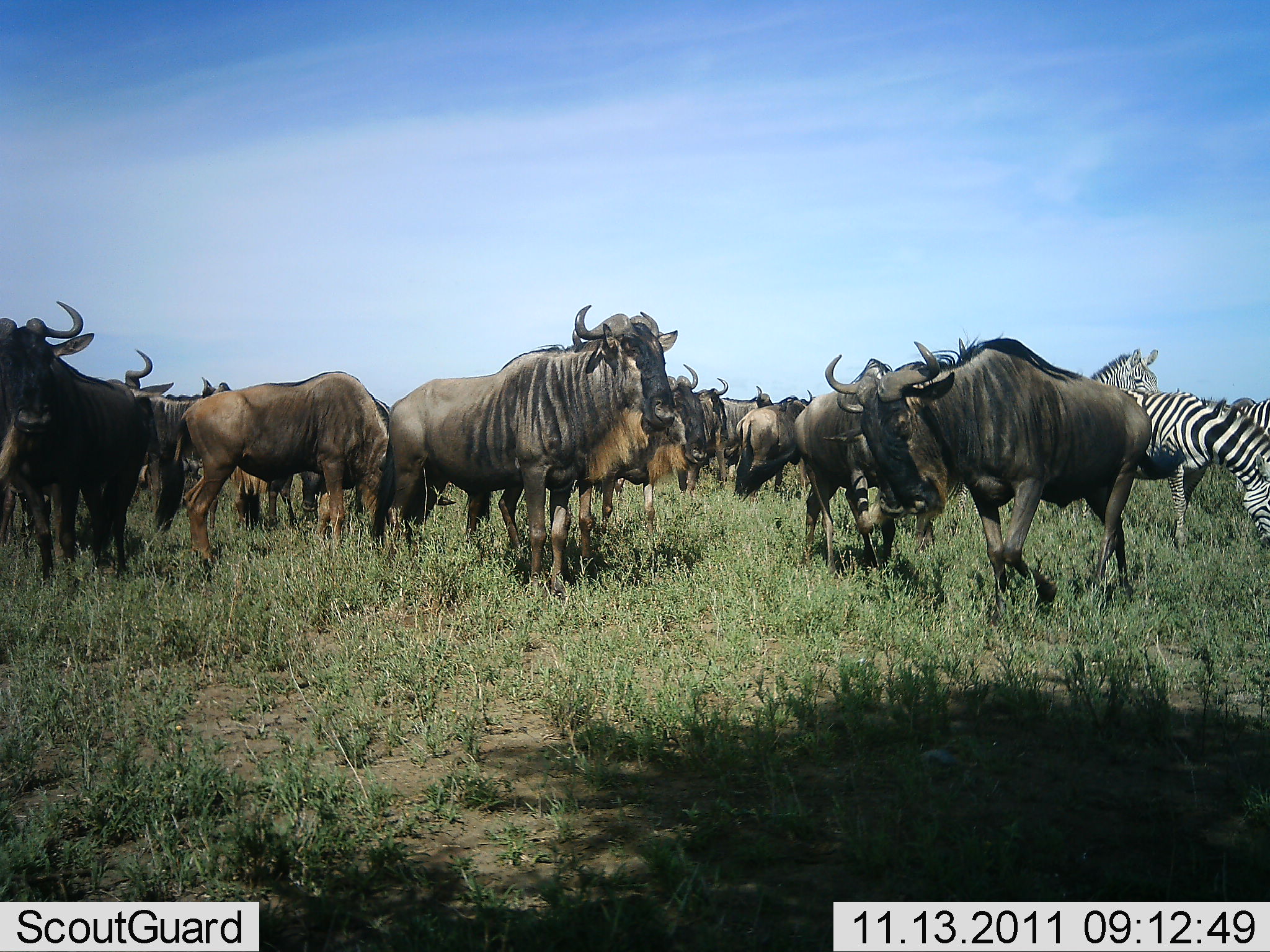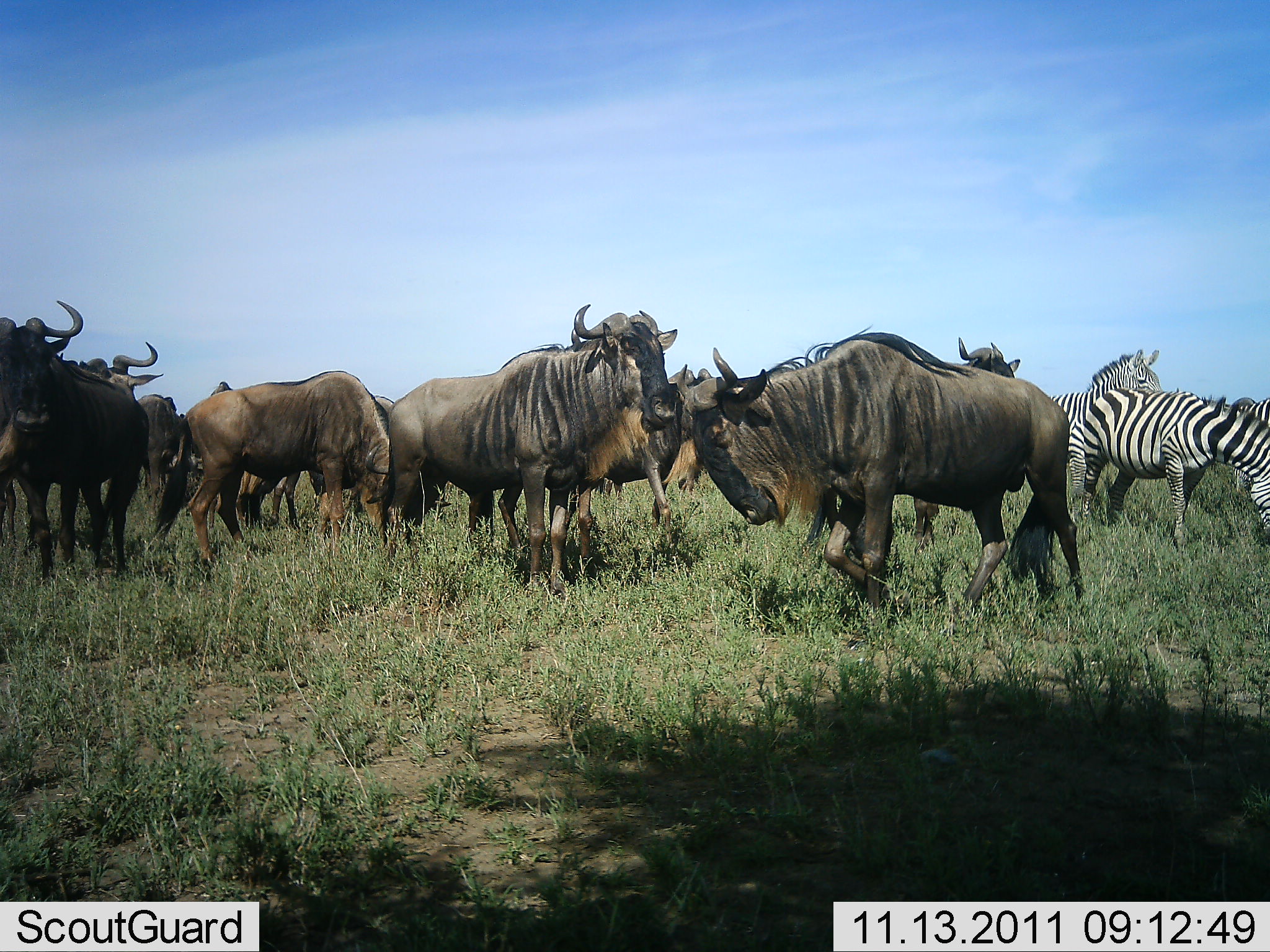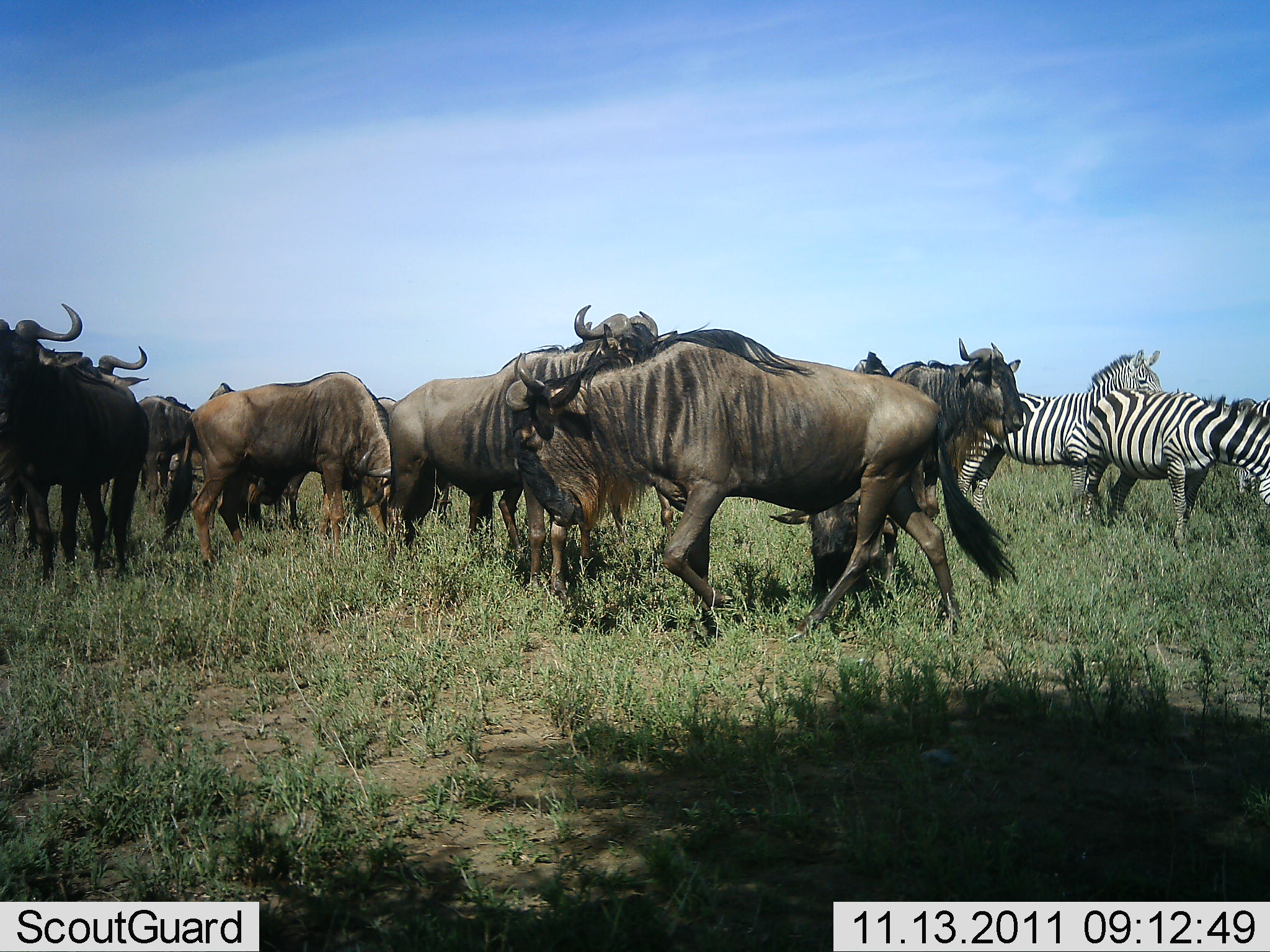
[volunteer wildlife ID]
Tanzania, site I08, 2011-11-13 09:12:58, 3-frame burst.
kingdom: Animalia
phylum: Chordata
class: Mammalia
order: Artiodactyla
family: Bovidae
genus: Connochaetes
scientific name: Connochaetes taurinus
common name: blue wildebeest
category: wildebeest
Wildebeest (blue wildebeest) (Connochaetes taurinus), count 11-50. Behavior (volunteer vote fractions): standing 75%, resting 0%, moving 75%, interacting 25%. Young present (vote fraction): 0%. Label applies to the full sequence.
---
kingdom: Animalia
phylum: Chordata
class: Mammalia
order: Perissodactyla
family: Equidae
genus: Equus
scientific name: Equus quagga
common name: plains zebra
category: zebra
Zebra (plains zebra) (Equus quagga), count 2. Behavior (volunteer vote fractions): standing 67%, resting 0%, moving 8%, interacting 8%. Young present (vote fraction): 0%. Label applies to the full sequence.